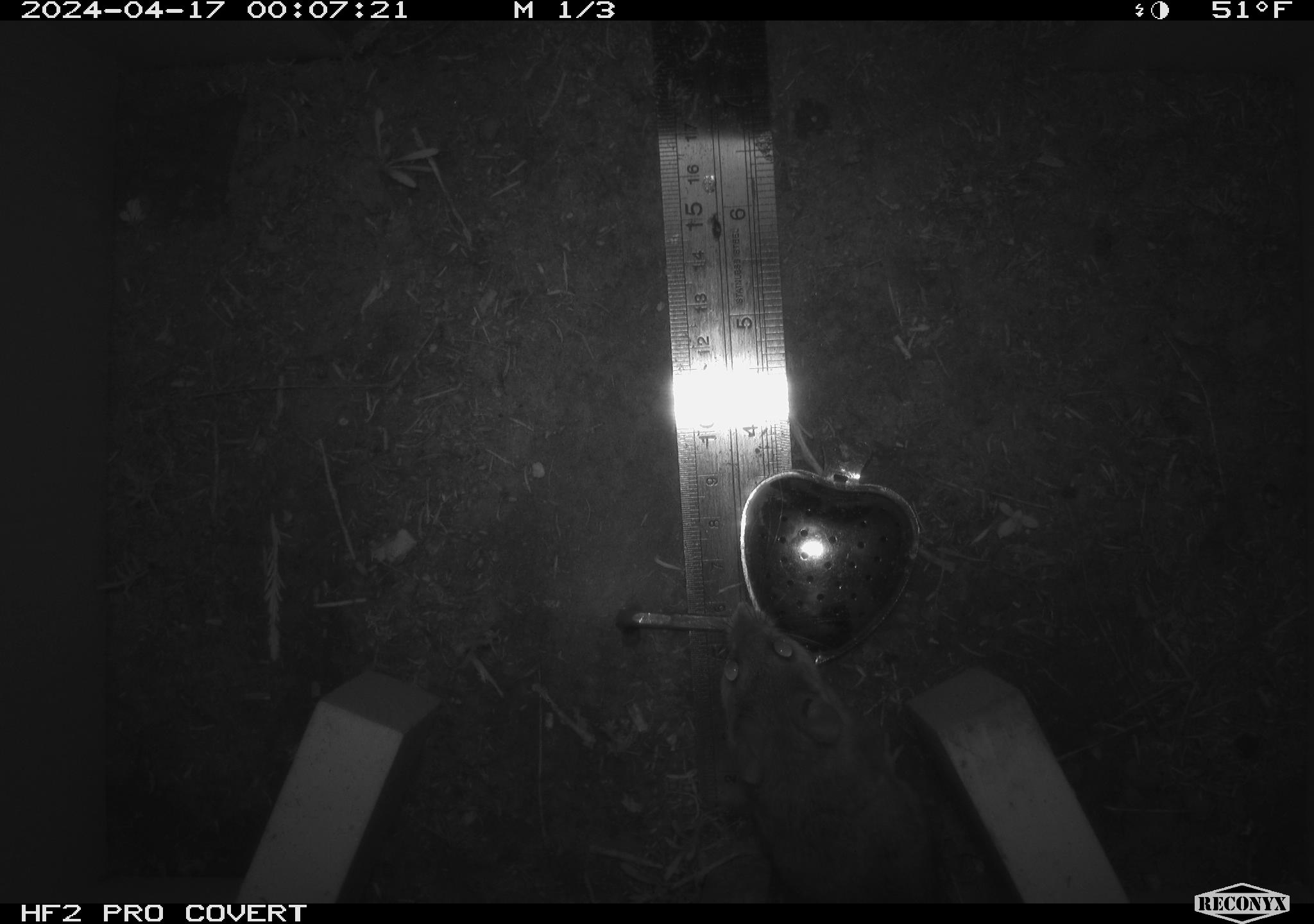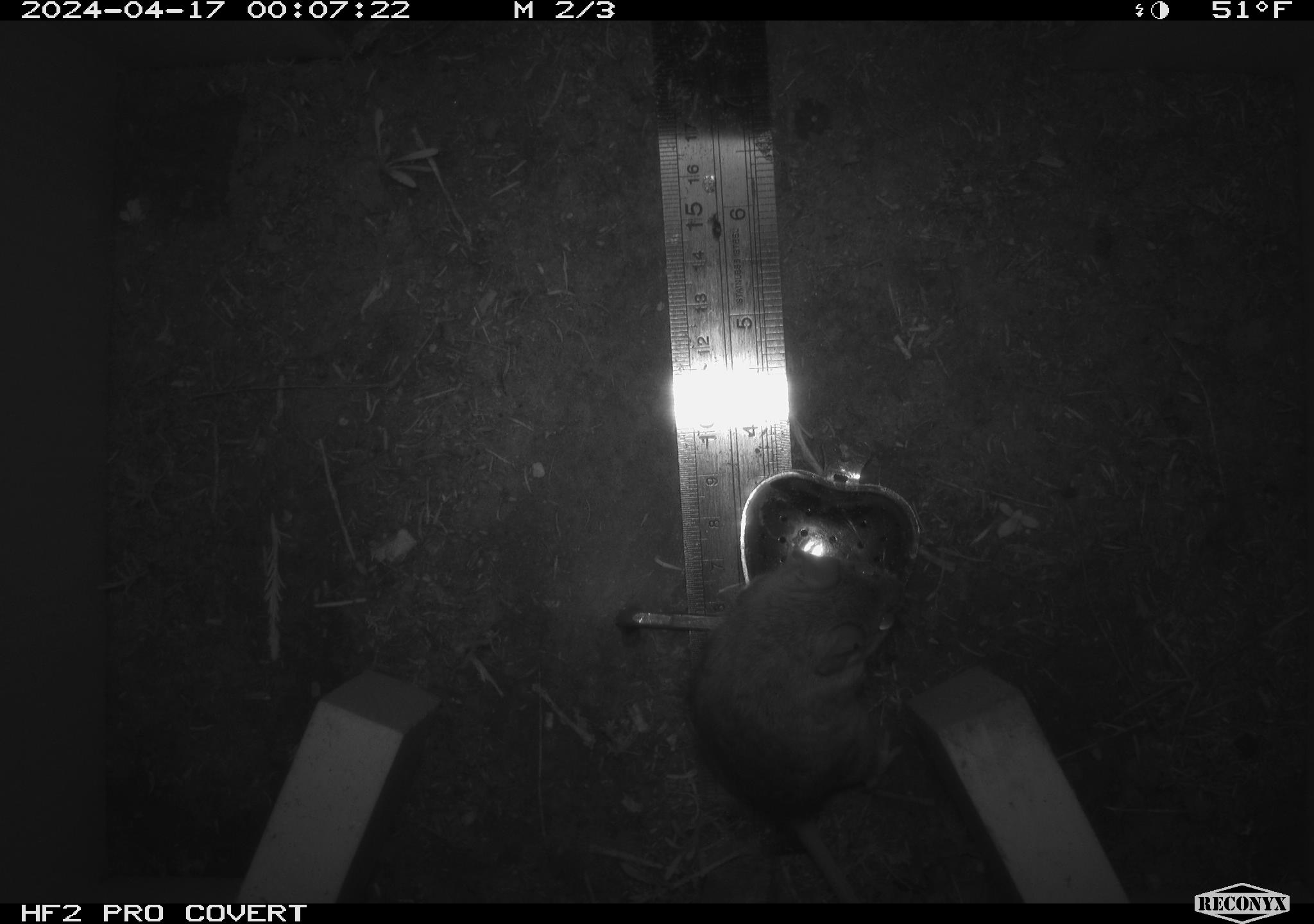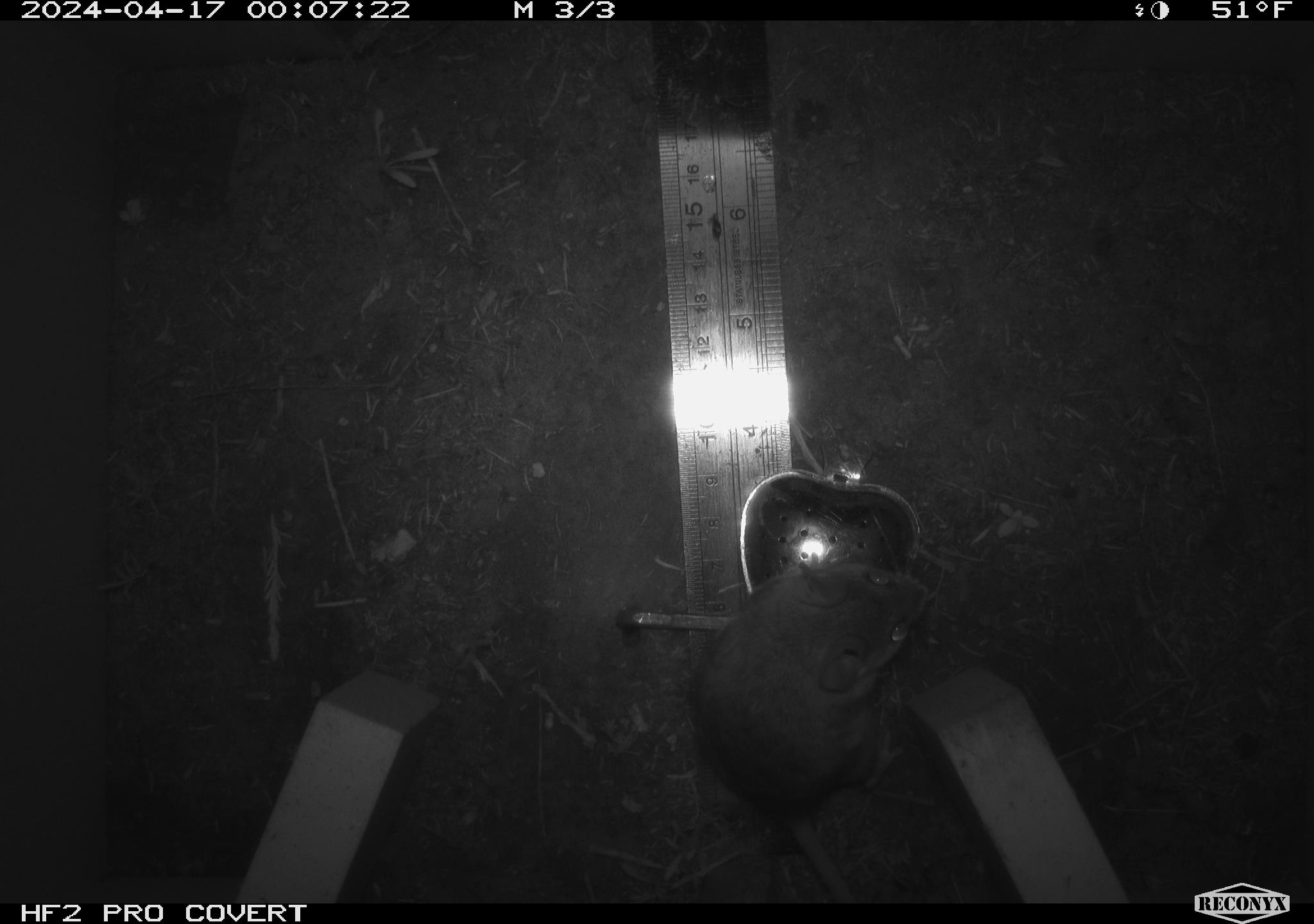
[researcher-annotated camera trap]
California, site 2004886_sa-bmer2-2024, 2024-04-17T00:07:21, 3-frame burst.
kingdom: Animalia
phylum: Chordata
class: Mammalia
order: Rodentia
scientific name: Rodentia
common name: mouse species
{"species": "mouse species (Rodentia)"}